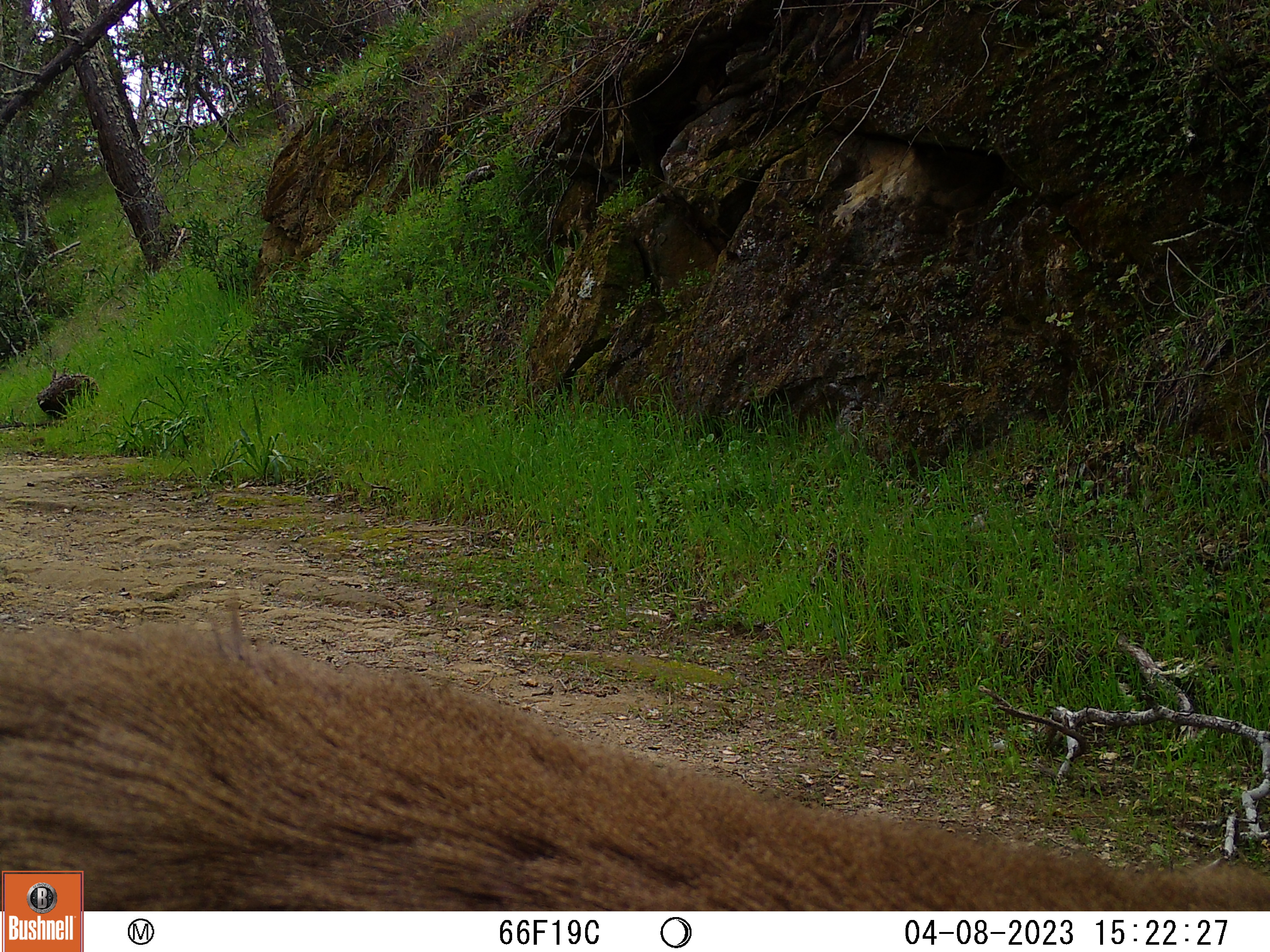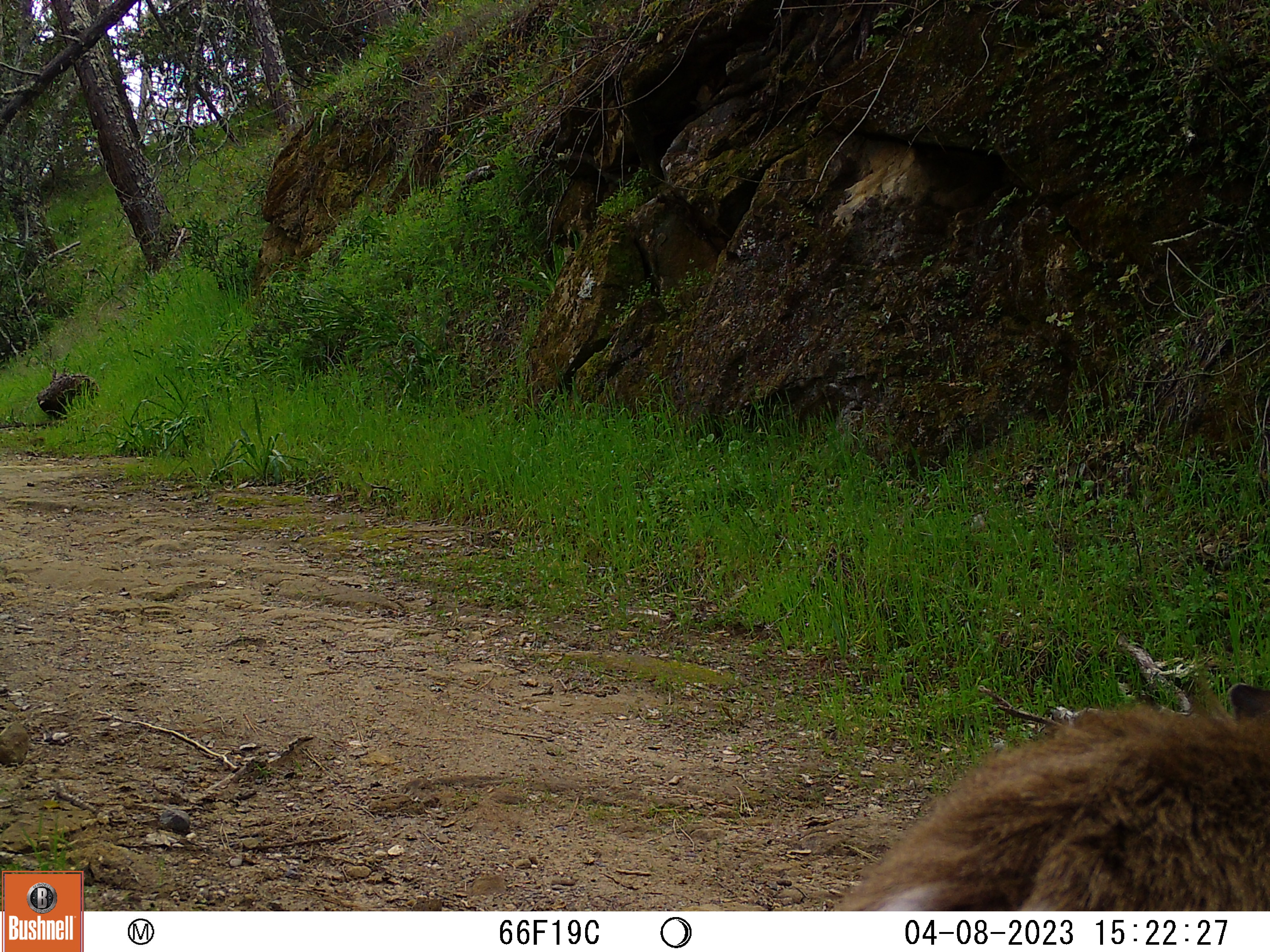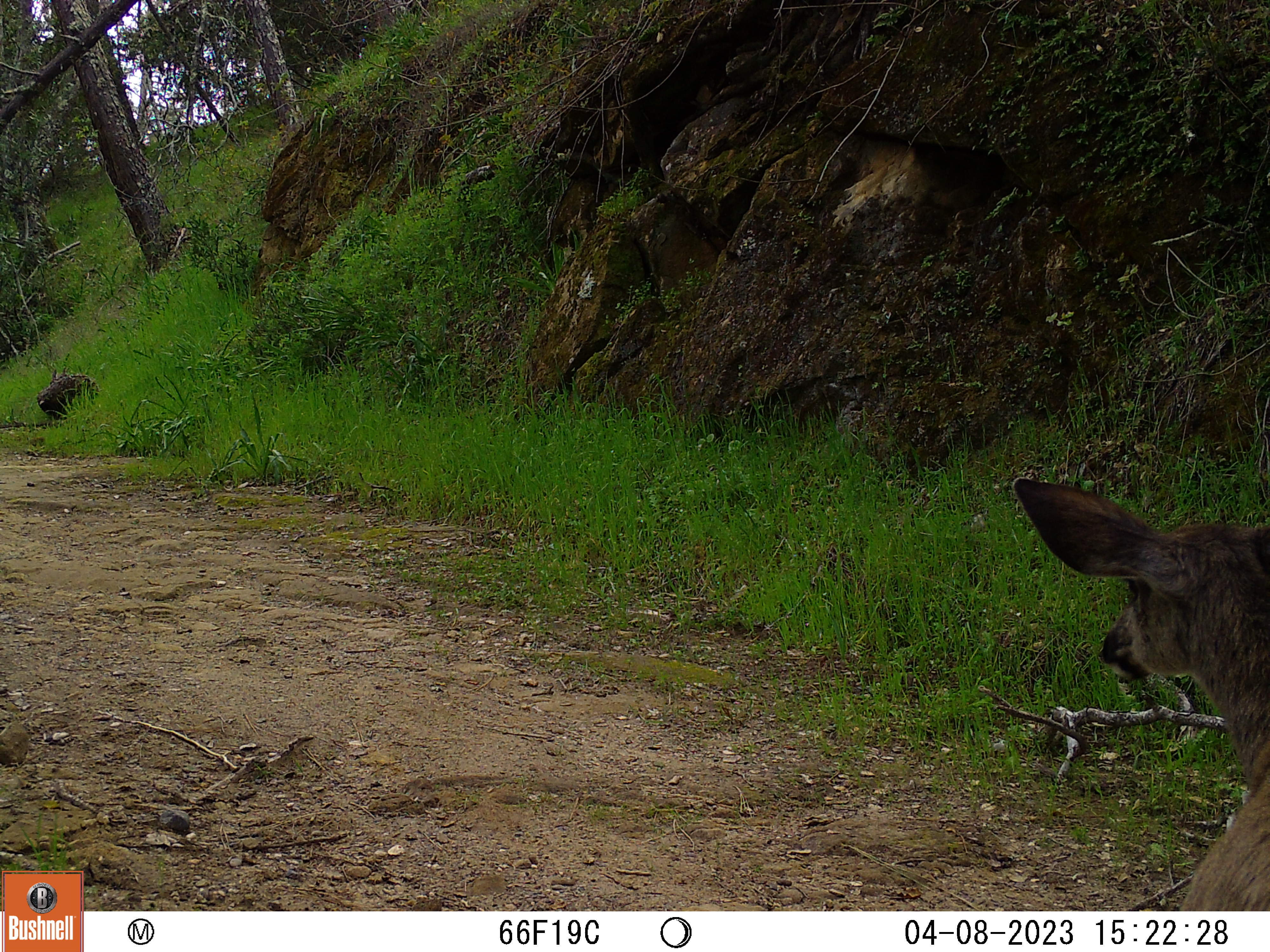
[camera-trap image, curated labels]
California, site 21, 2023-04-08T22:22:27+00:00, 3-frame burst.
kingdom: Animalia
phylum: Chordata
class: Mammalia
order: Artiodactyla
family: Cervidae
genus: Odocoileus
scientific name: Odocoileus hemionus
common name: mule deer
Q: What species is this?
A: Mule deer (Odocoileus hemionus).